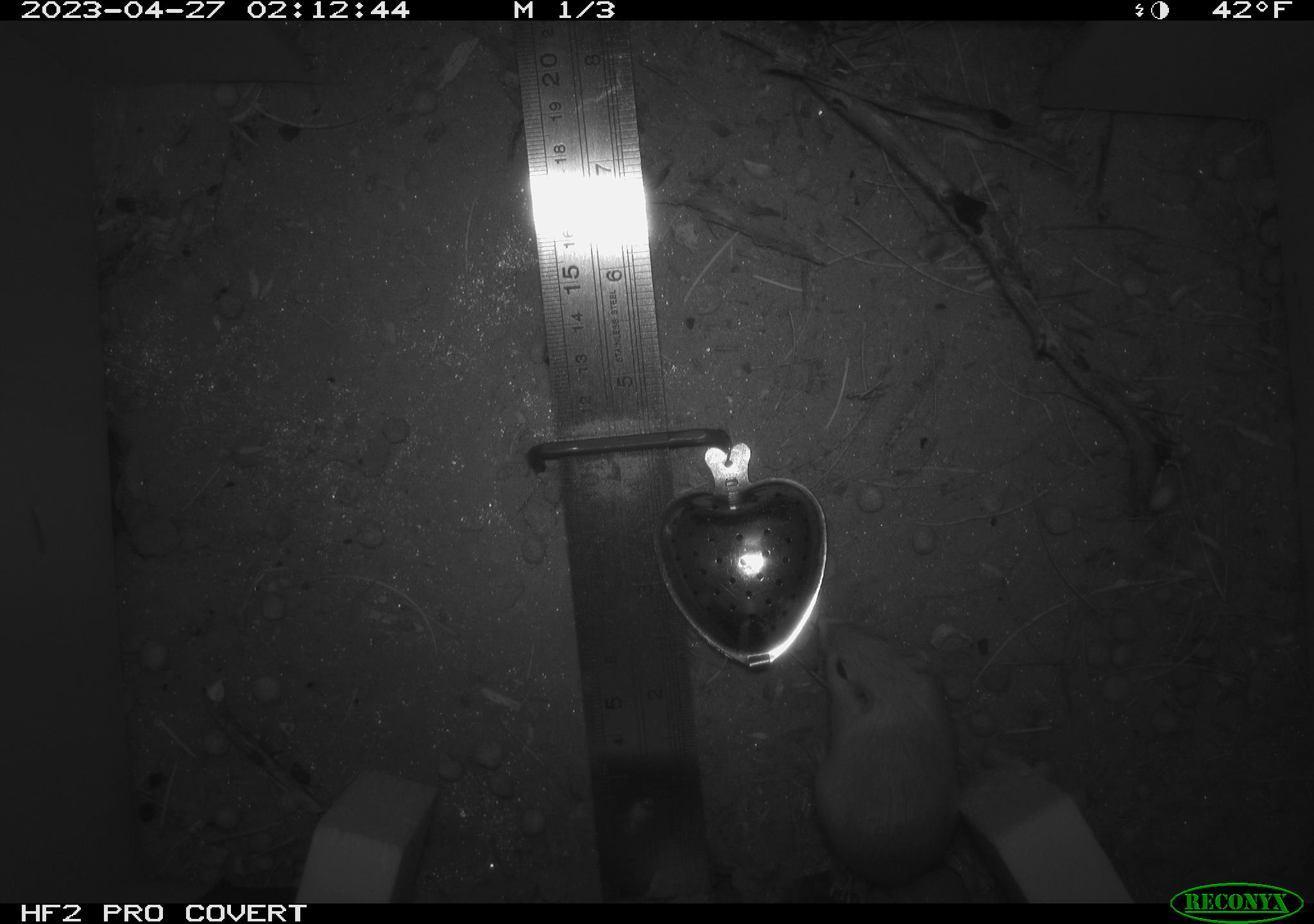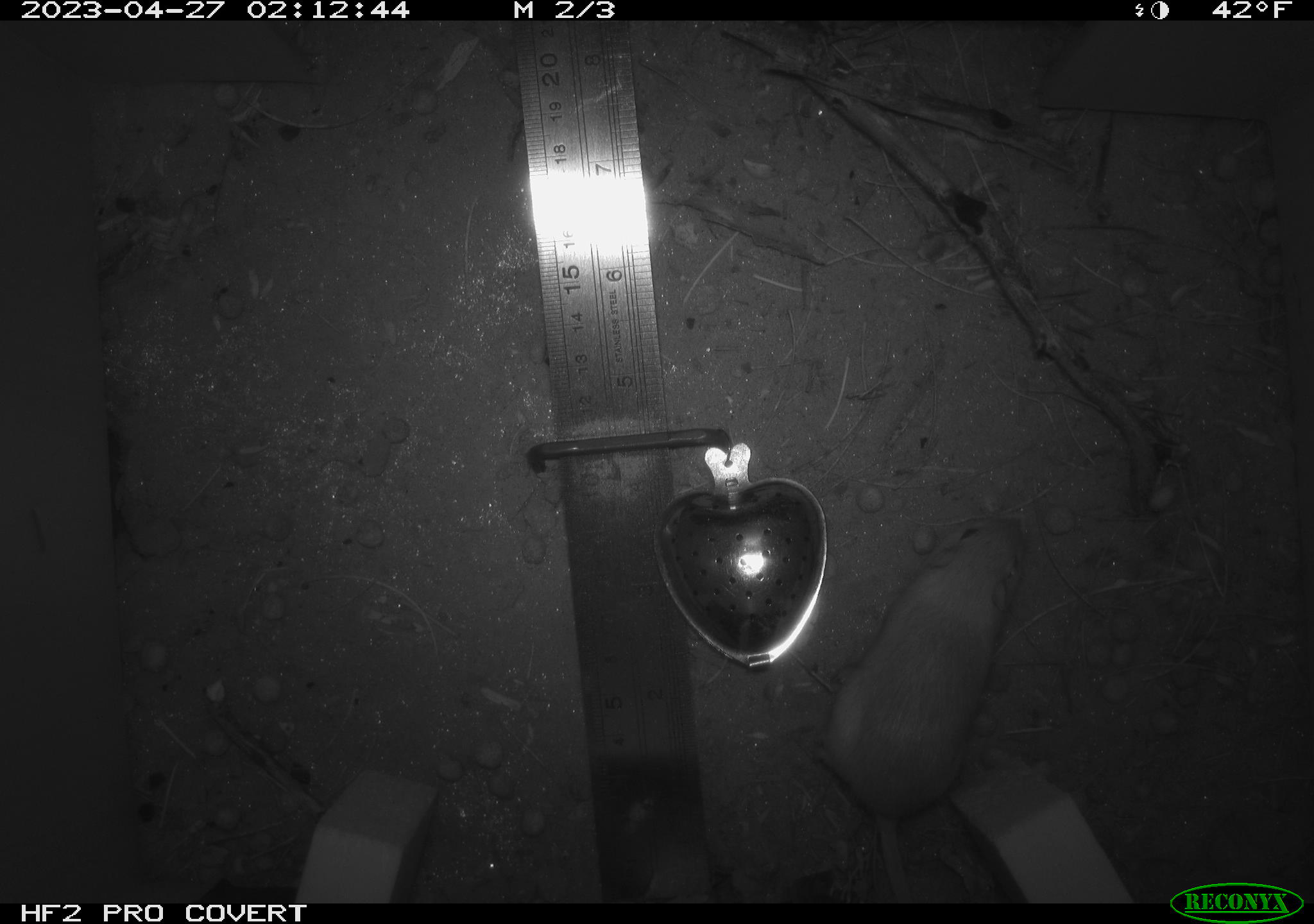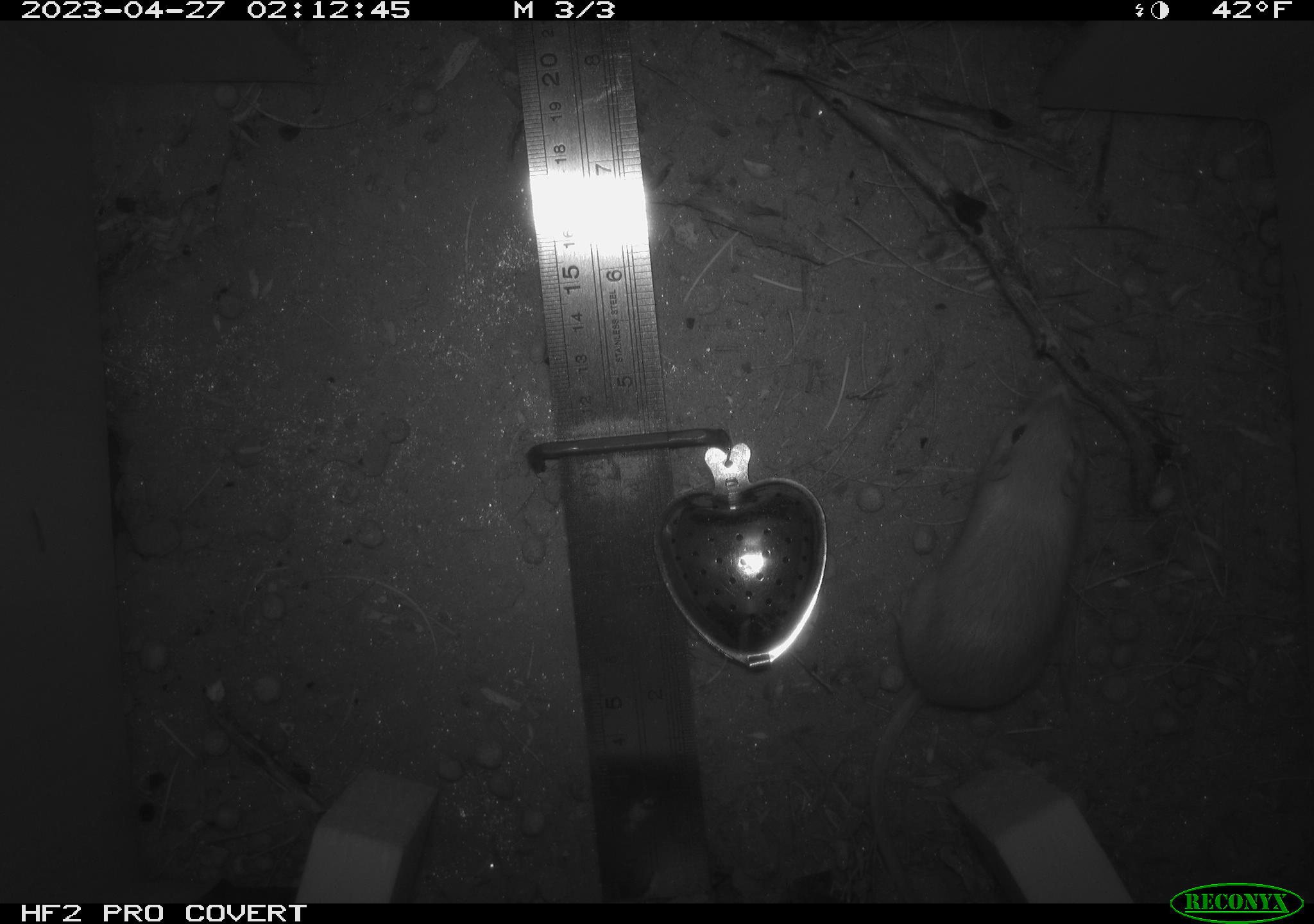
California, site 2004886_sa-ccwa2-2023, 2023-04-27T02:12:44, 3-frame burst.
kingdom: Animalia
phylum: Chordata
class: Mammalia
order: Rodentia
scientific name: Rodentia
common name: mouse species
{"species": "mouse species (Rodentia)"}